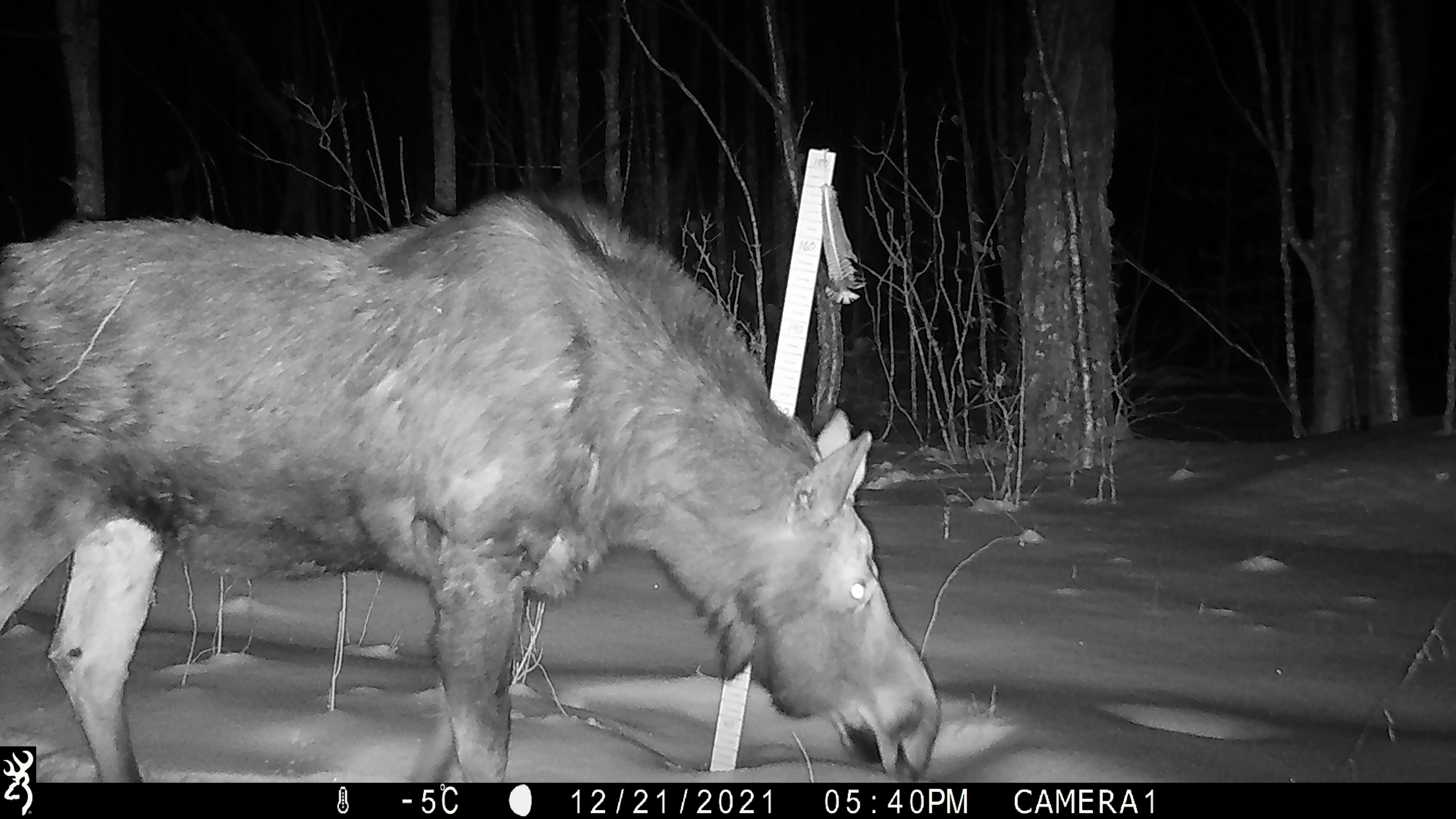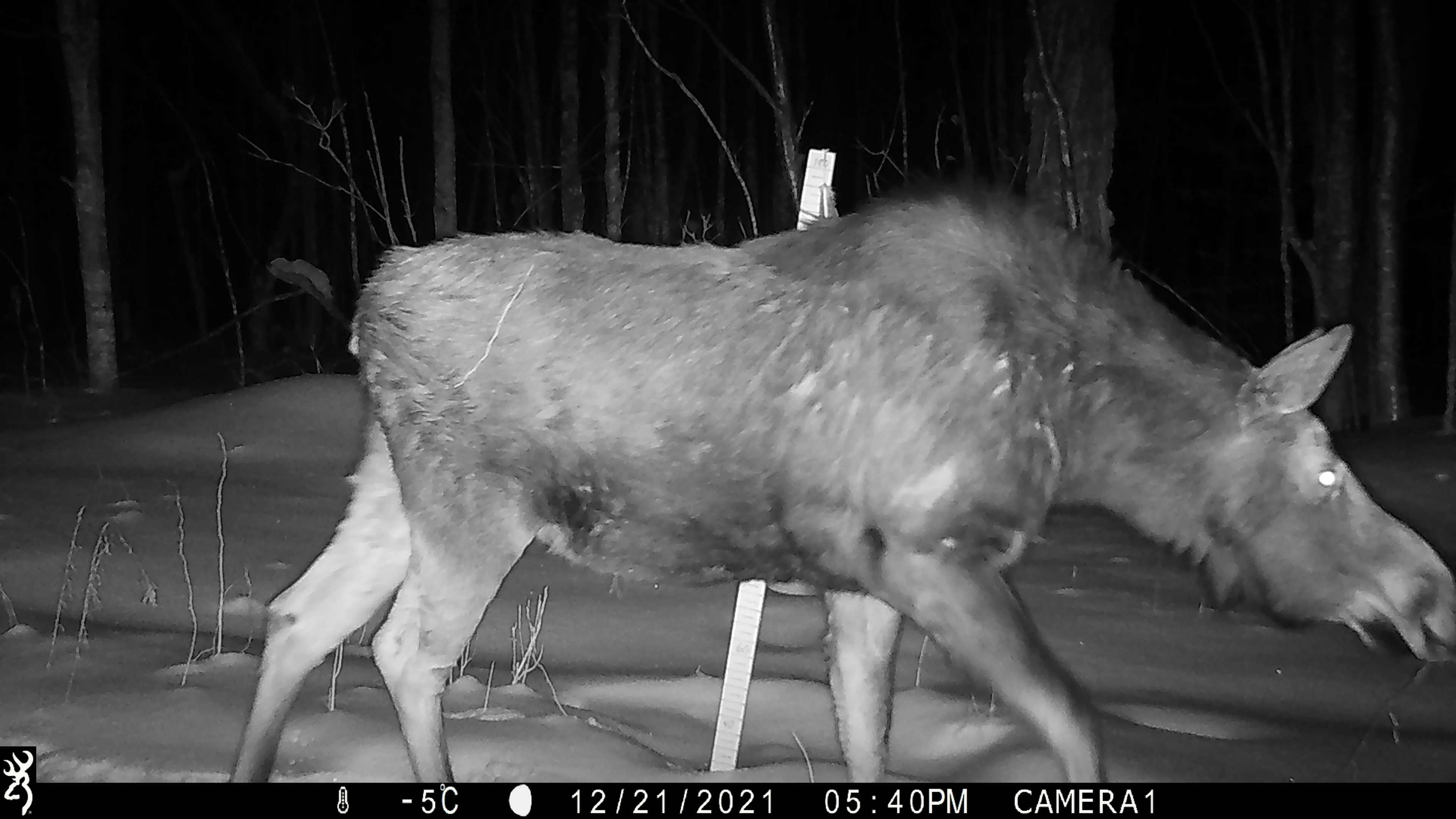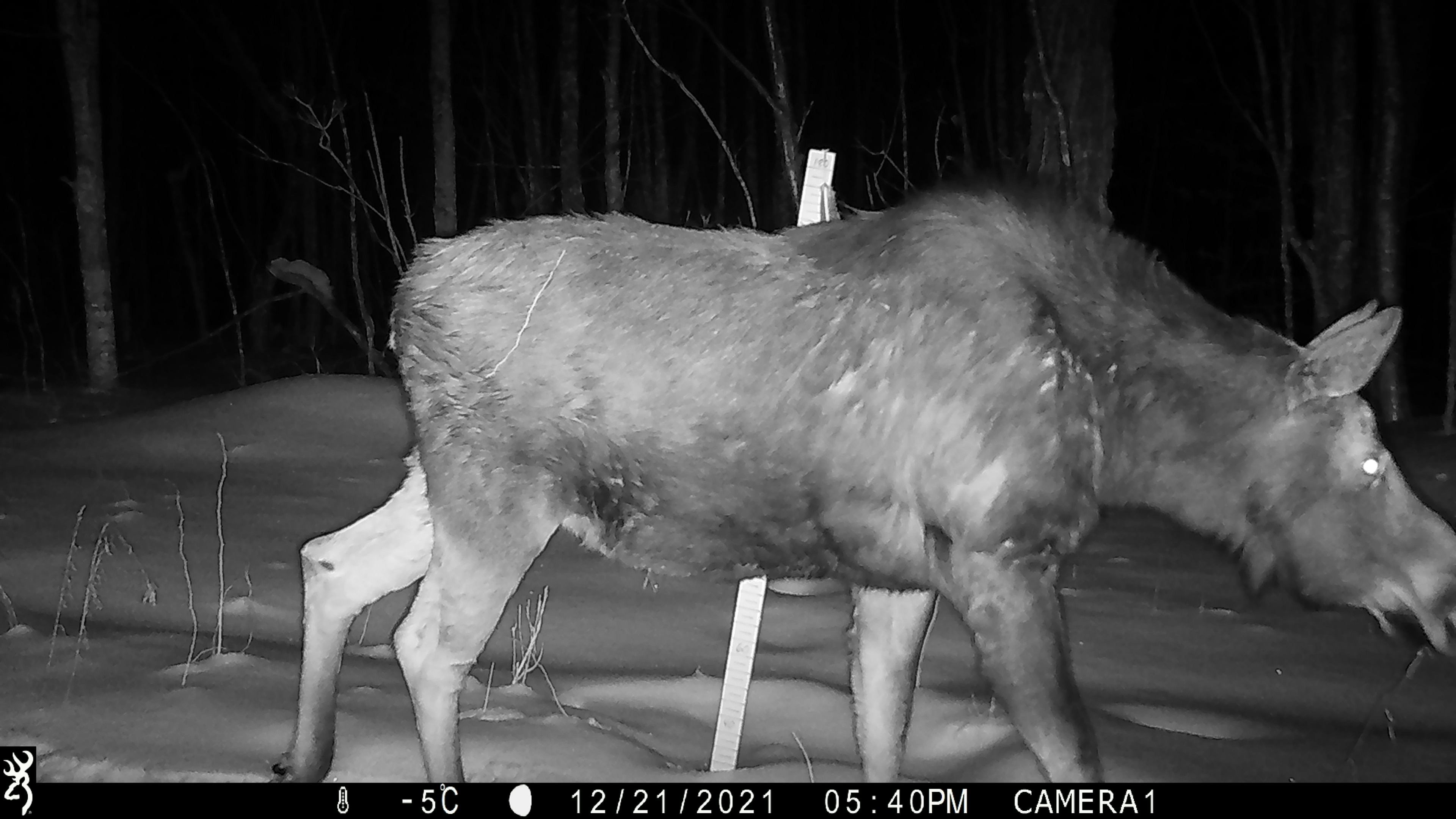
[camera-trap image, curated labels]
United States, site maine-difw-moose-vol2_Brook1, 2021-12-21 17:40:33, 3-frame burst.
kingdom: Animalia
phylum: Chordata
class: Mammalia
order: Artiodactyla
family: Cervidae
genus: Alces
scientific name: Alces alces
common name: moose